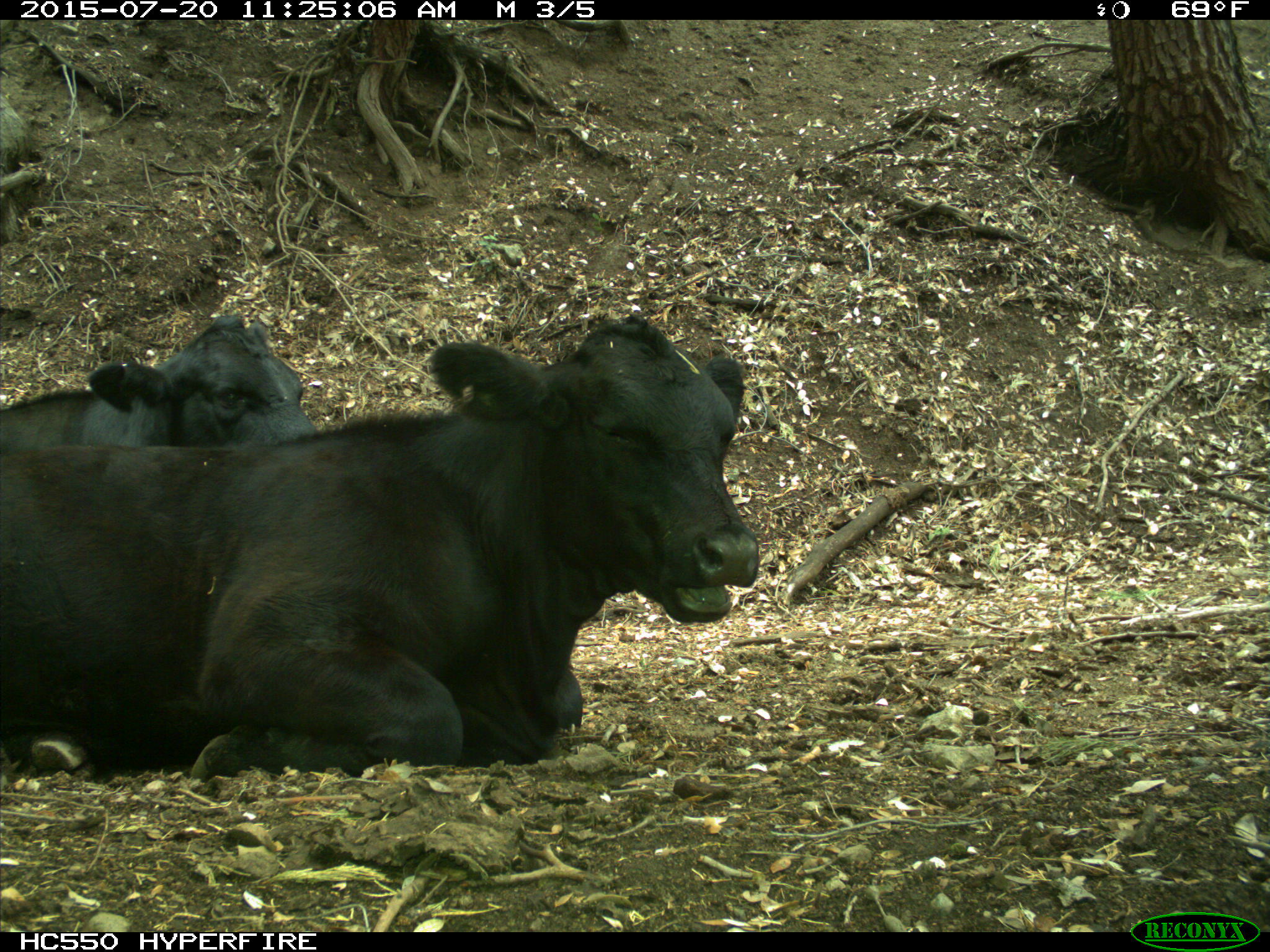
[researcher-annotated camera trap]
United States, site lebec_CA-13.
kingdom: Animalia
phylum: Chordata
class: Mammalia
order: Artiodactyla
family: Bovidae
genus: Bos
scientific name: Bos taurus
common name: domestic cow